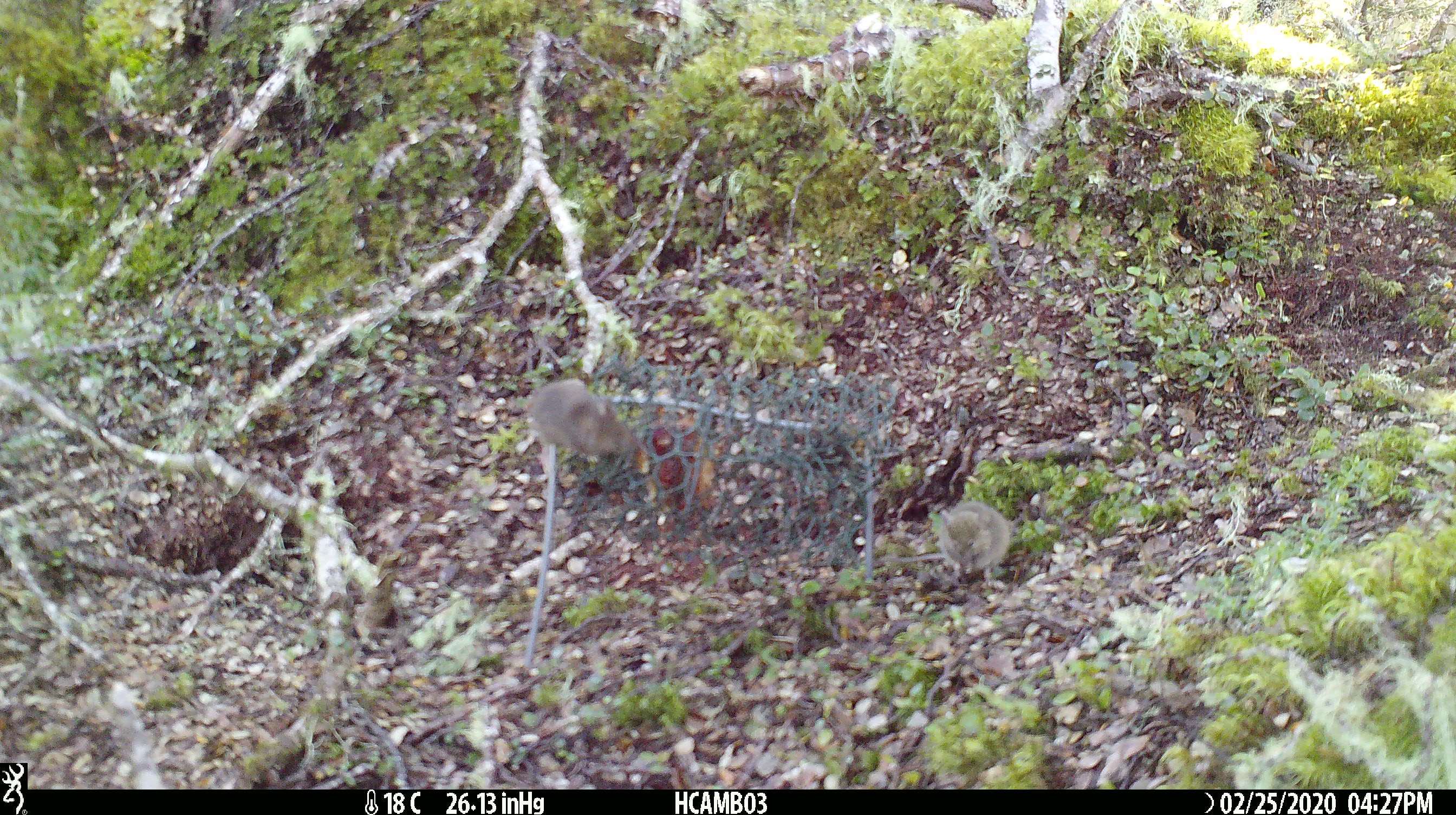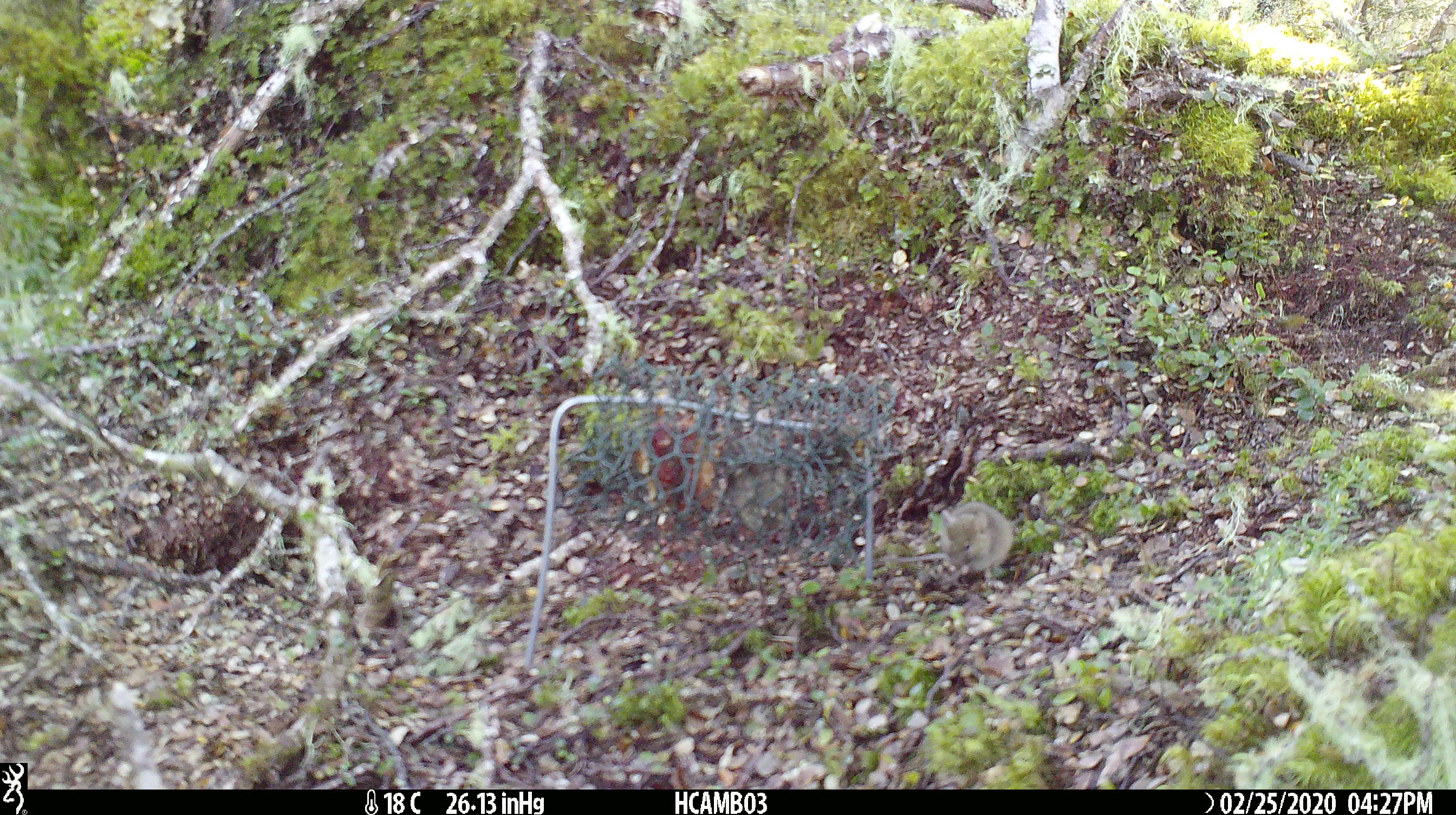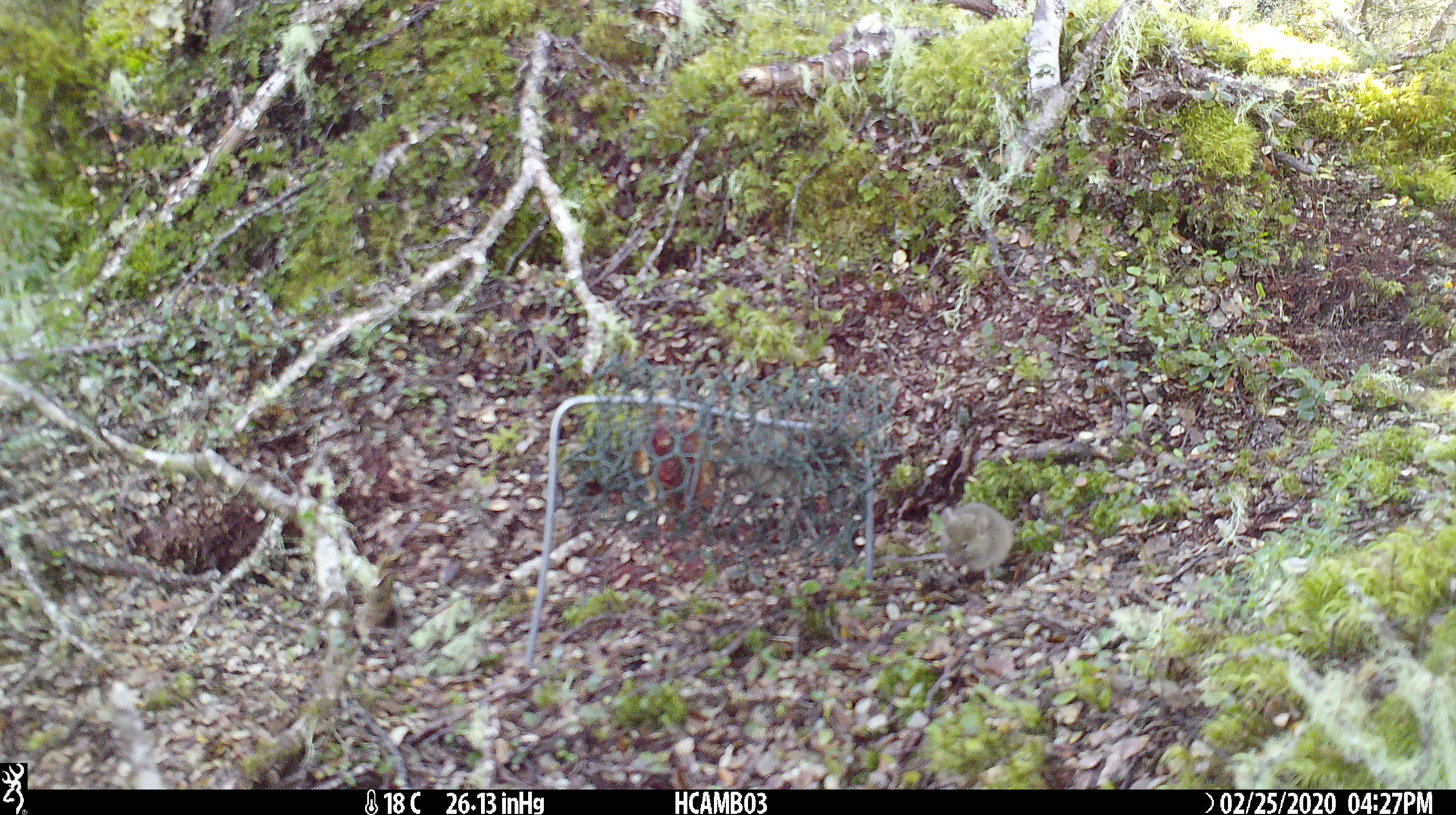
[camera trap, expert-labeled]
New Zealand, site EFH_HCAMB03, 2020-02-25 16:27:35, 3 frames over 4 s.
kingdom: Animalia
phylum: Chordata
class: Mammalia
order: Rodentia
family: Muridae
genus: Mus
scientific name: Mus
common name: mouse